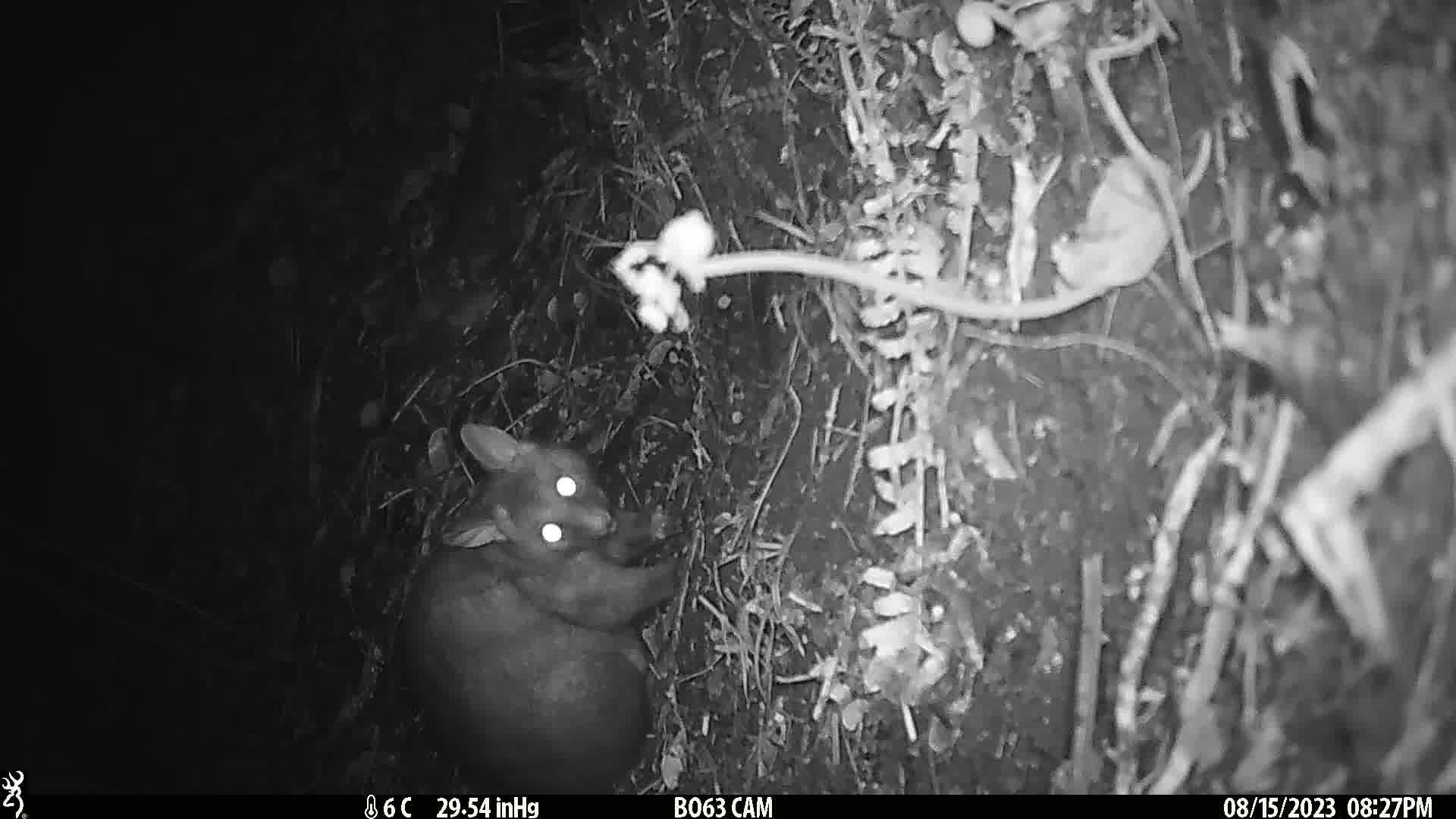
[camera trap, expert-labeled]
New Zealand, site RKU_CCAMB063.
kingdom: Animalia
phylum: Chordata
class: Mammalia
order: Diprotodontia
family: Phalangeridae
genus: Trichosurus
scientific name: Trichosurus vulpecula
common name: common brushtail possum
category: possum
Possum (common brushtail possum) (Trichosurus vulpecula).